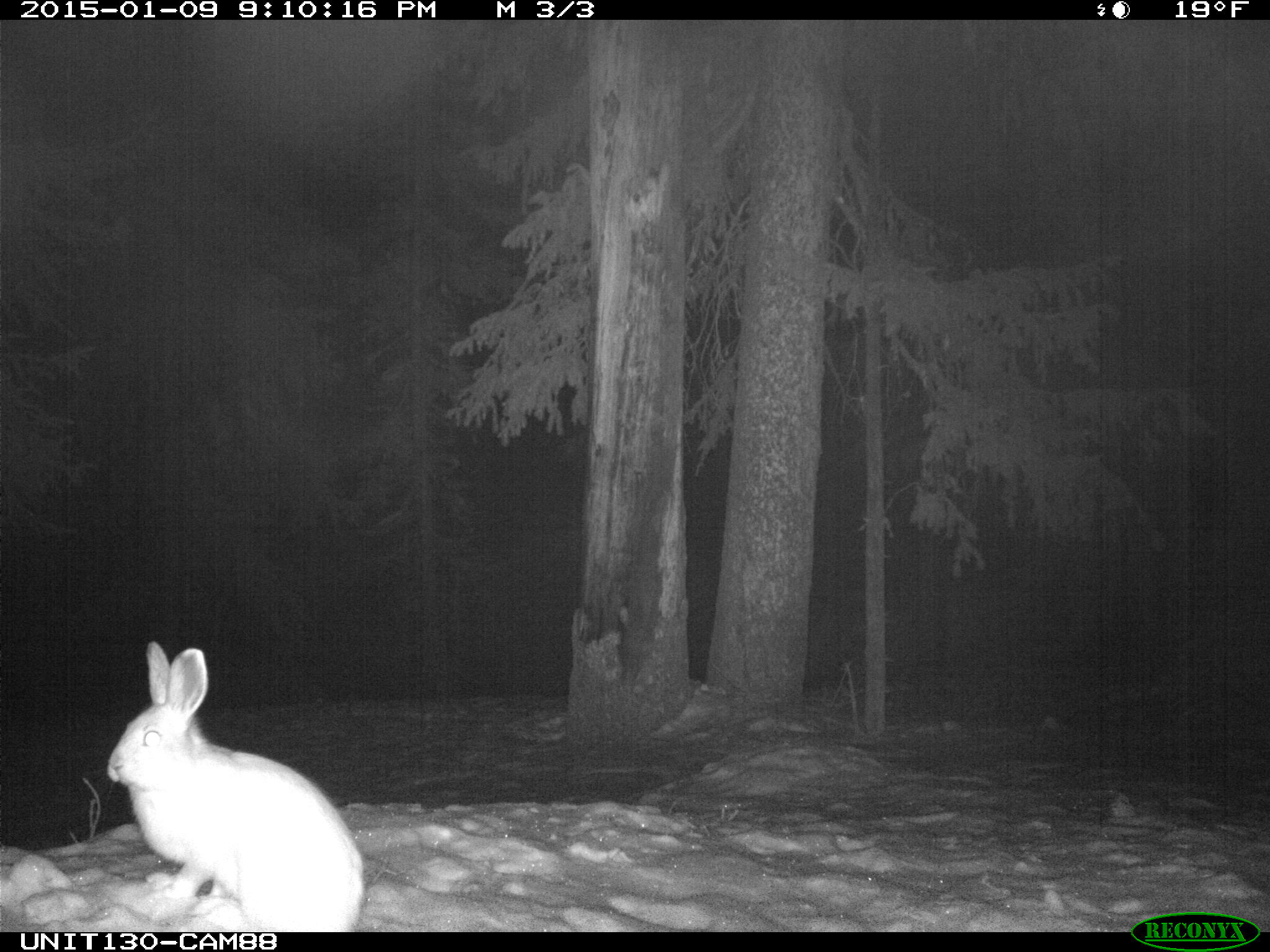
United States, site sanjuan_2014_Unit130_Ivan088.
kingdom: Animalia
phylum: Chordata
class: Mammalia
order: Lagomorpha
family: Leporidae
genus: Lepus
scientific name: Lepus americanus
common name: snowshoe hare